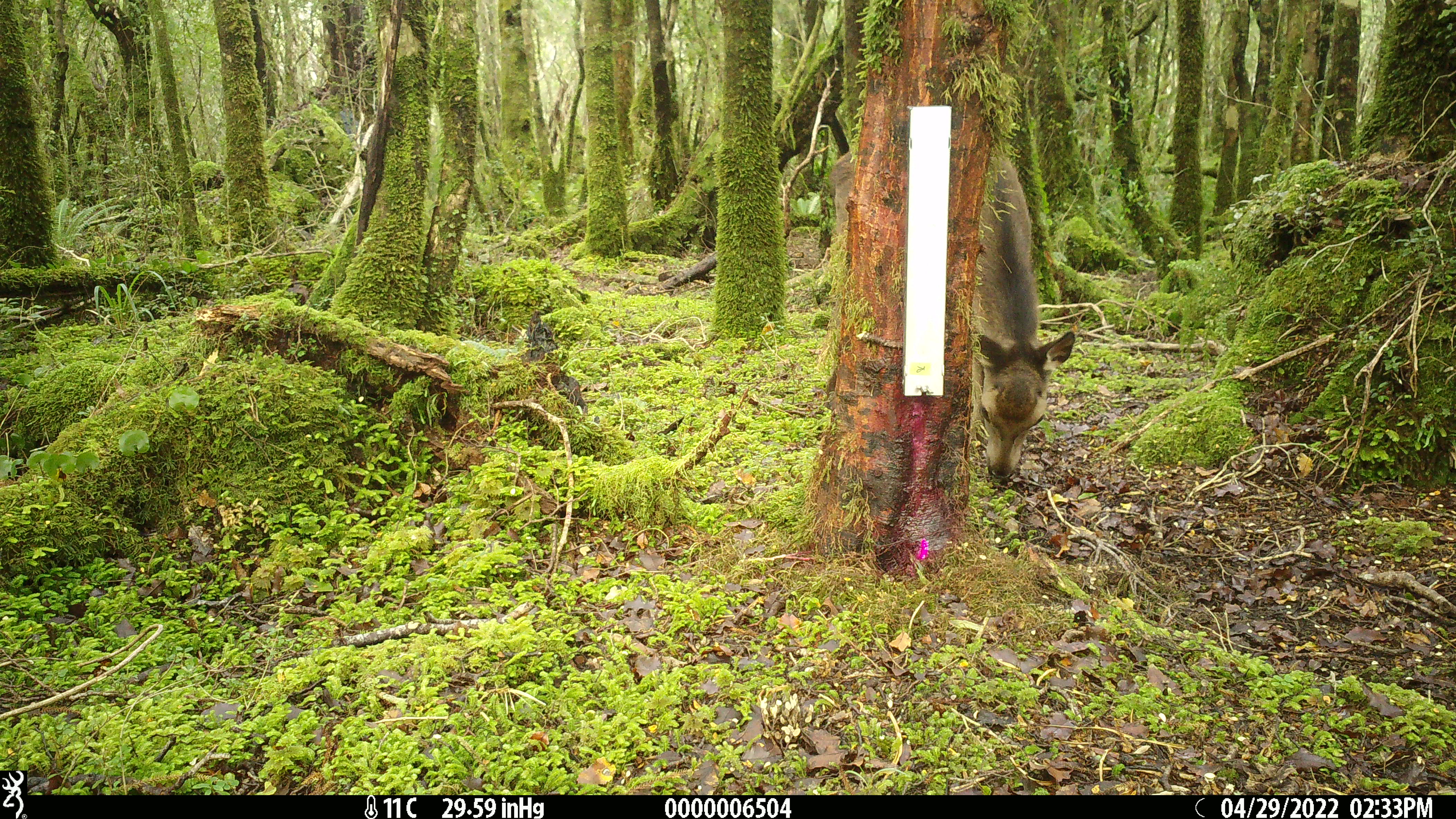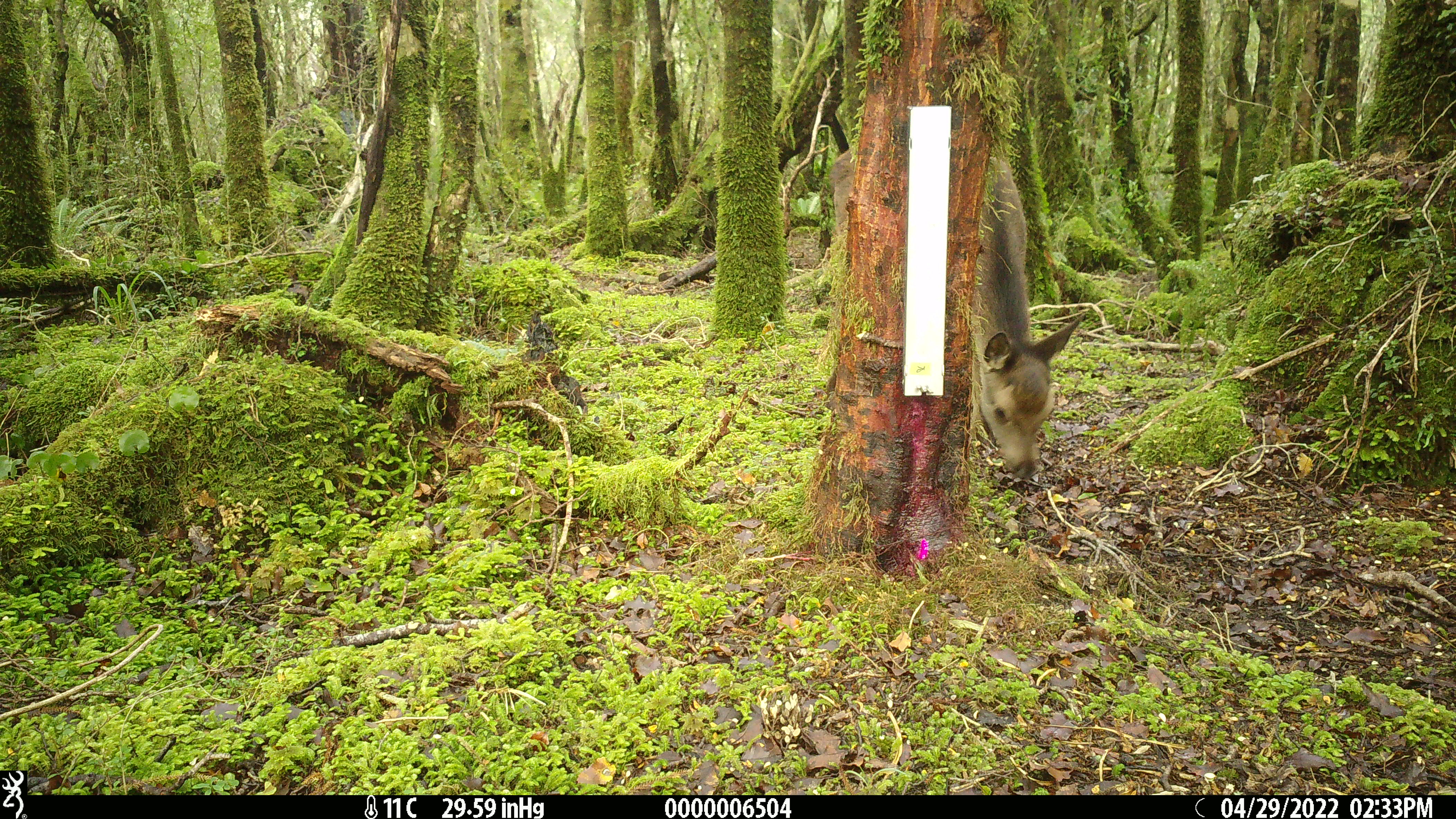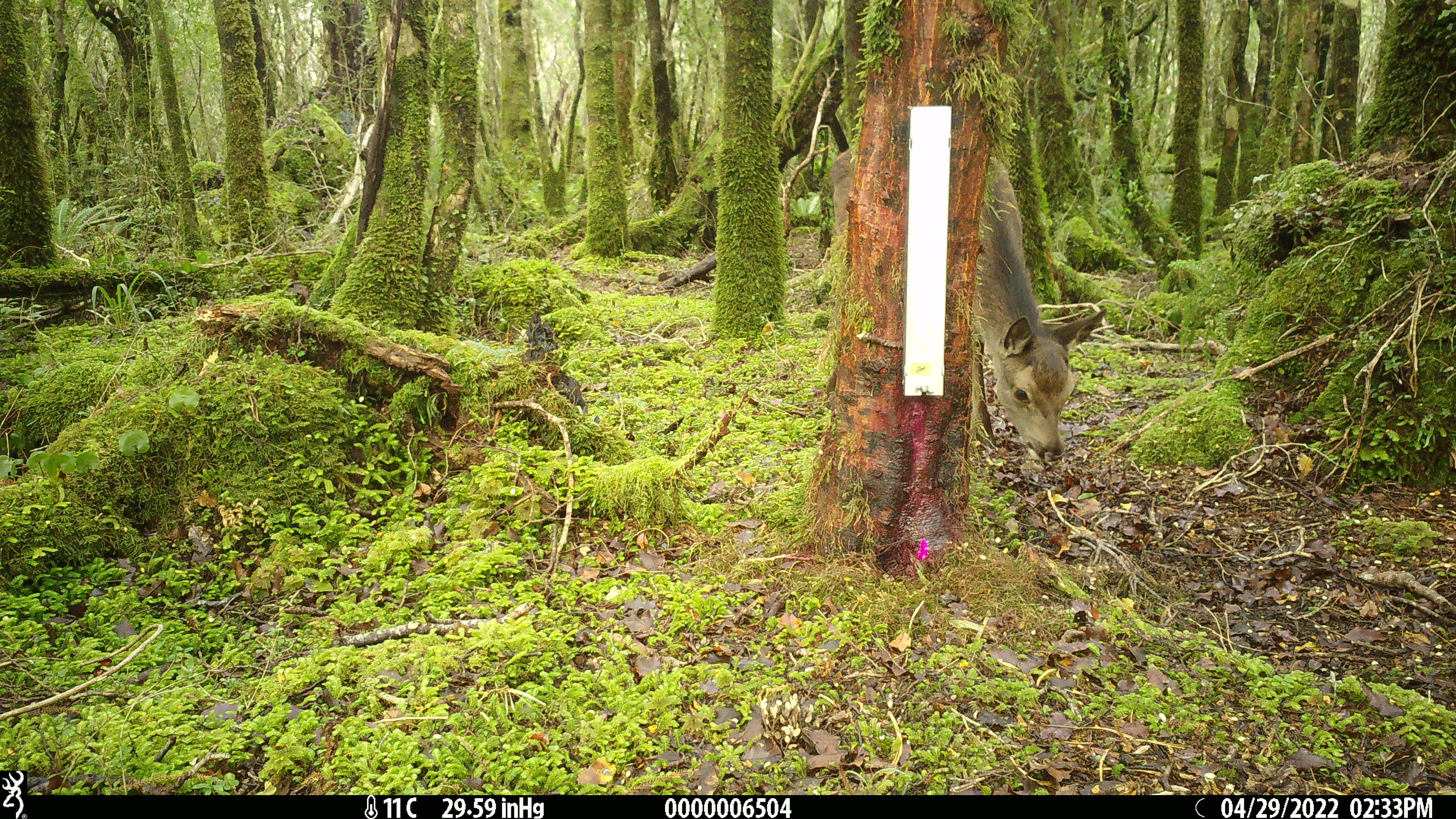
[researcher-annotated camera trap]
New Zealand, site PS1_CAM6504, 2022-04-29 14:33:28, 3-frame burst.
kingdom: Animalia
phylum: Chordata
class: Mammalia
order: Artiodactyla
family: Cervidae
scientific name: Cervidae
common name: deer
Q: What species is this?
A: Deer (Cervidae).